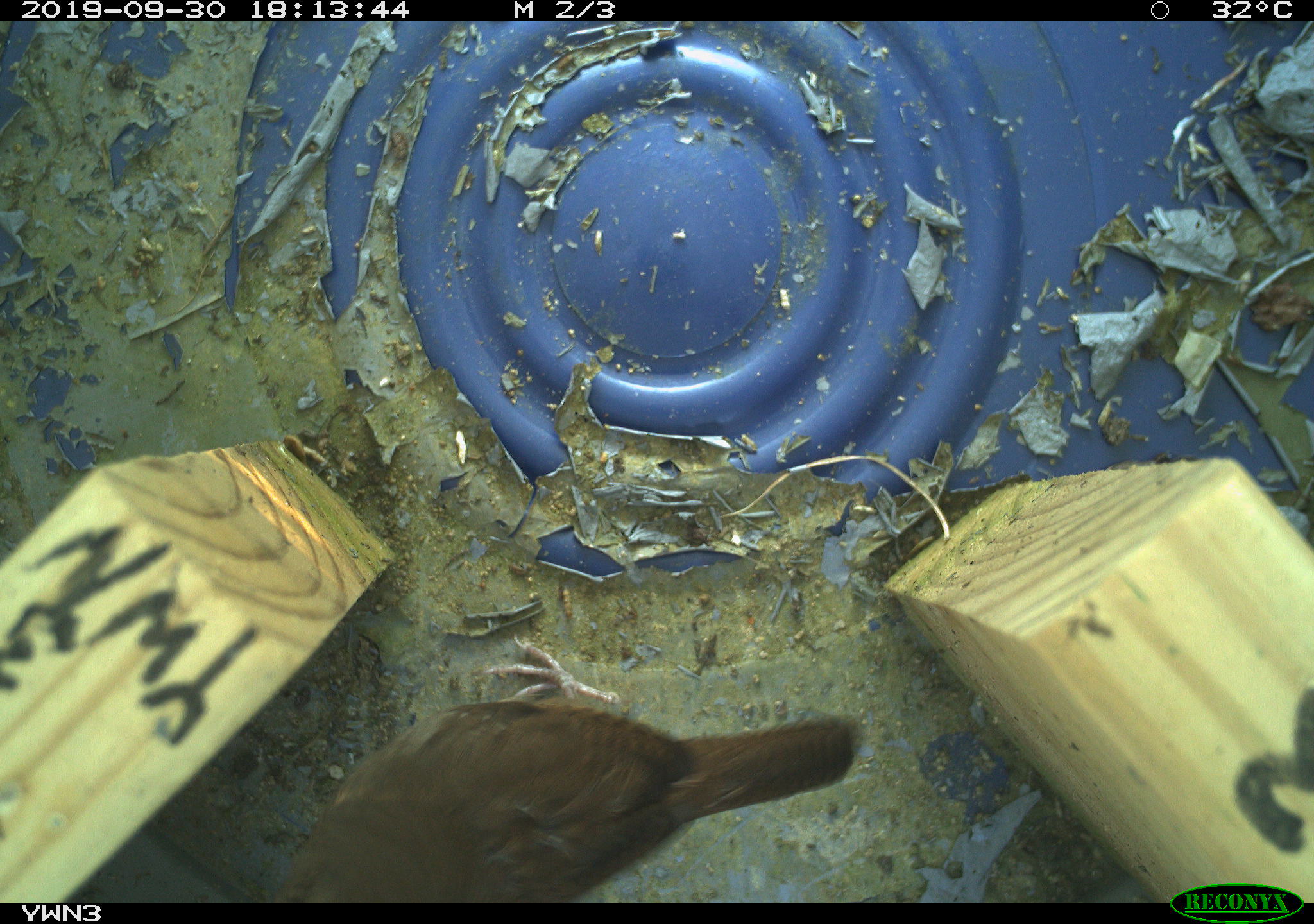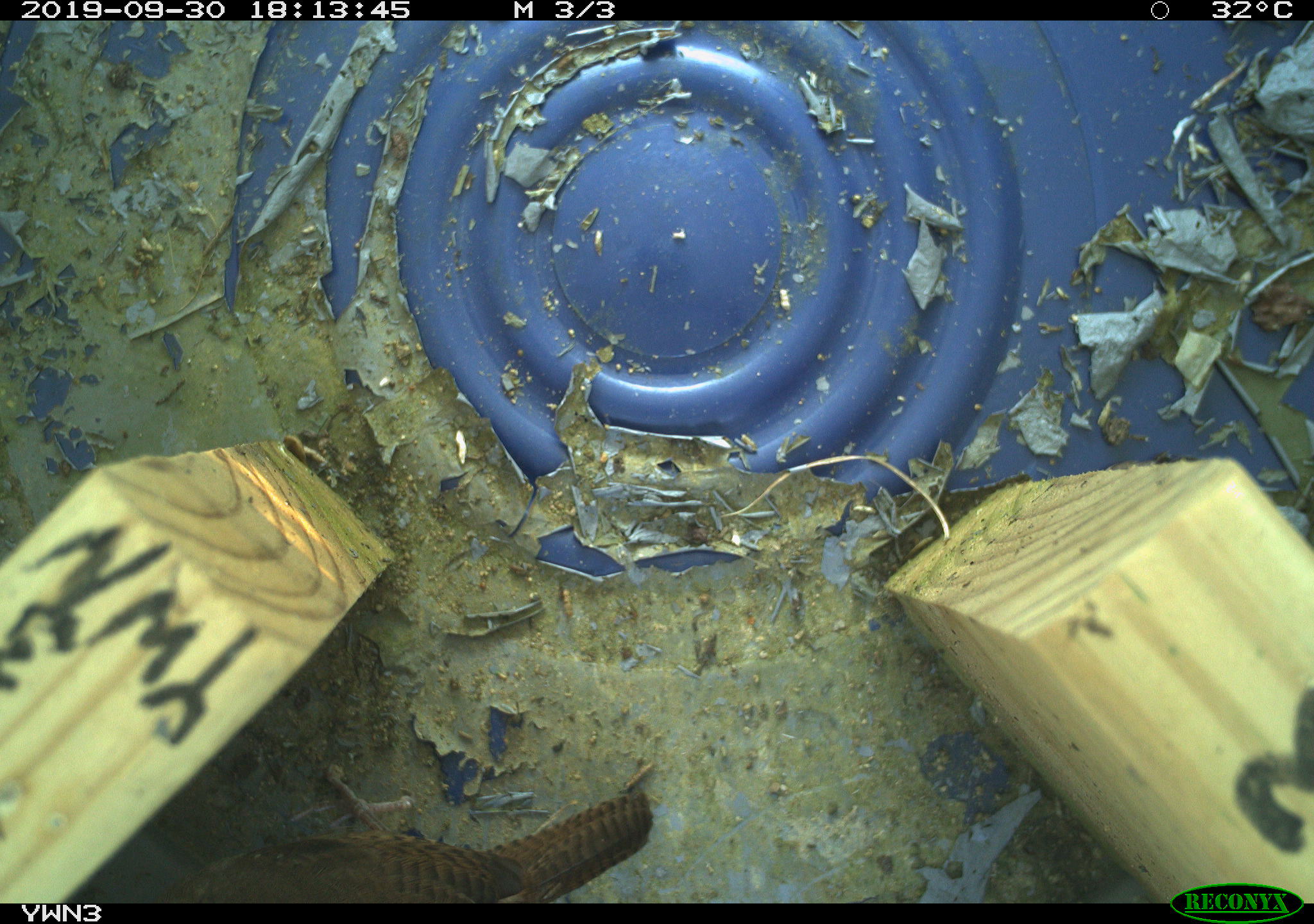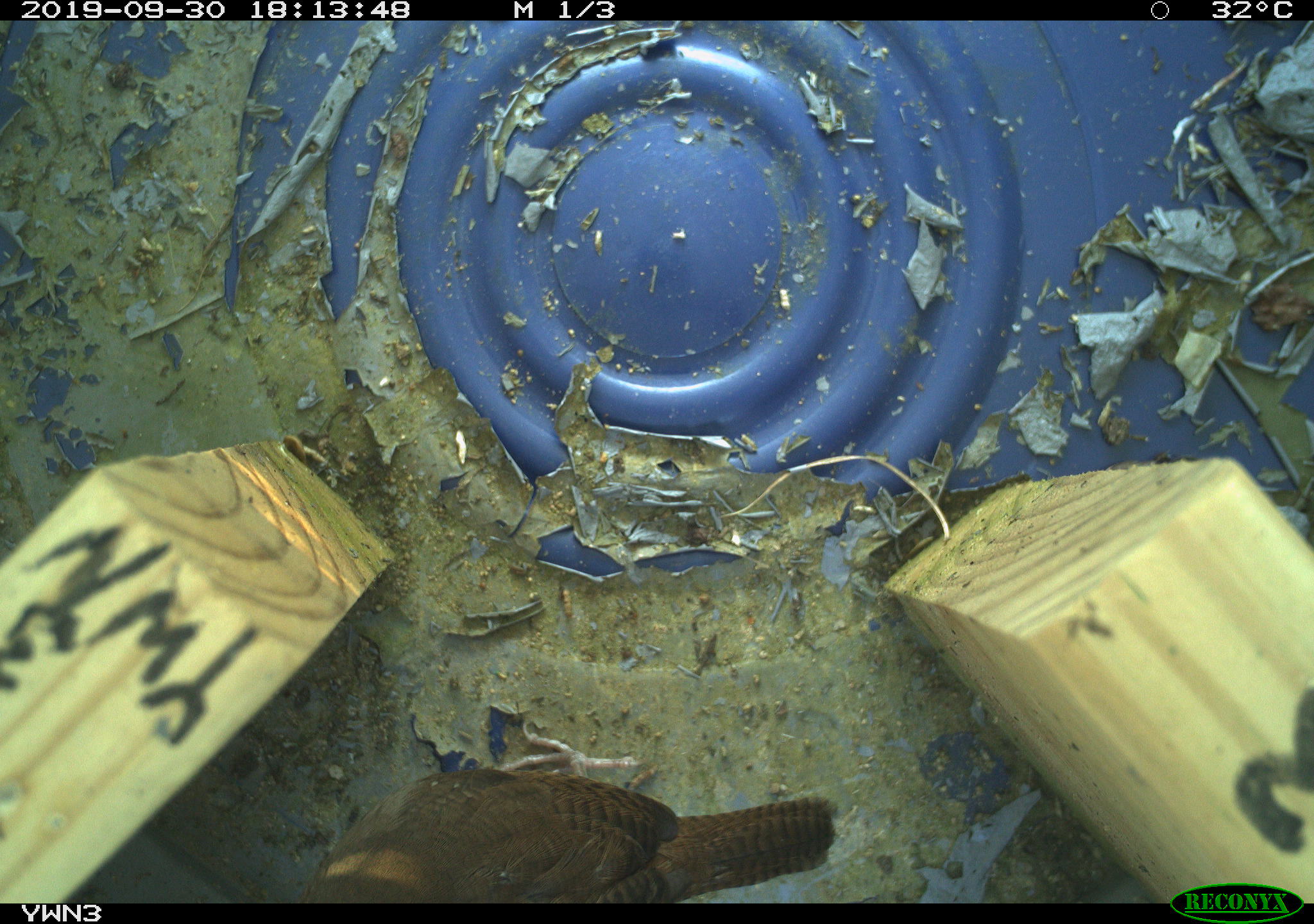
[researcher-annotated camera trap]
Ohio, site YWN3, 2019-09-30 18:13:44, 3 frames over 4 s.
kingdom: Animalia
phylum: Chordata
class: Aves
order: Passeriformes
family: Troglodytidae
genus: Troglodytes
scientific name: Troglodytes aedon aedon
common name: northern house wren